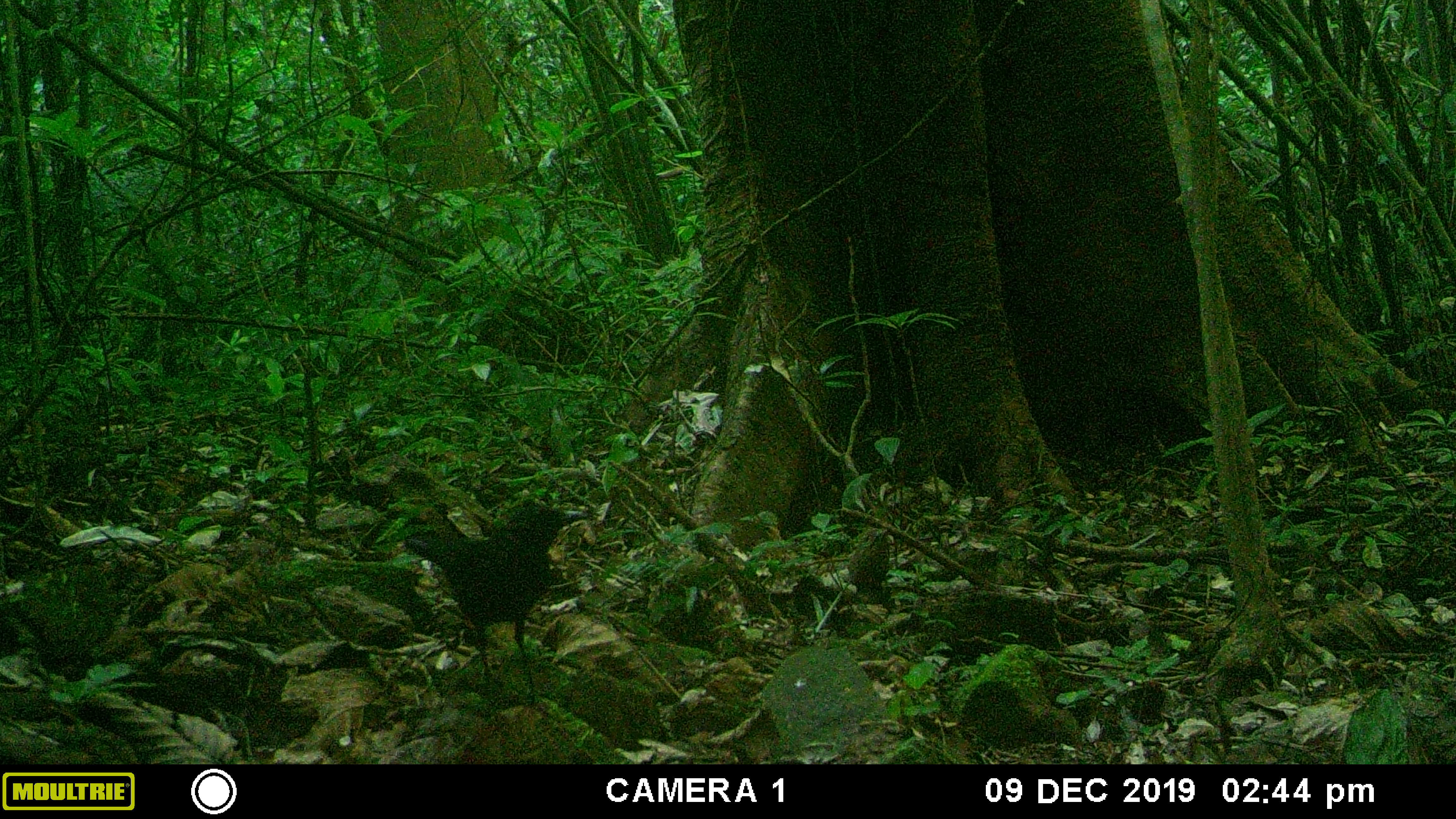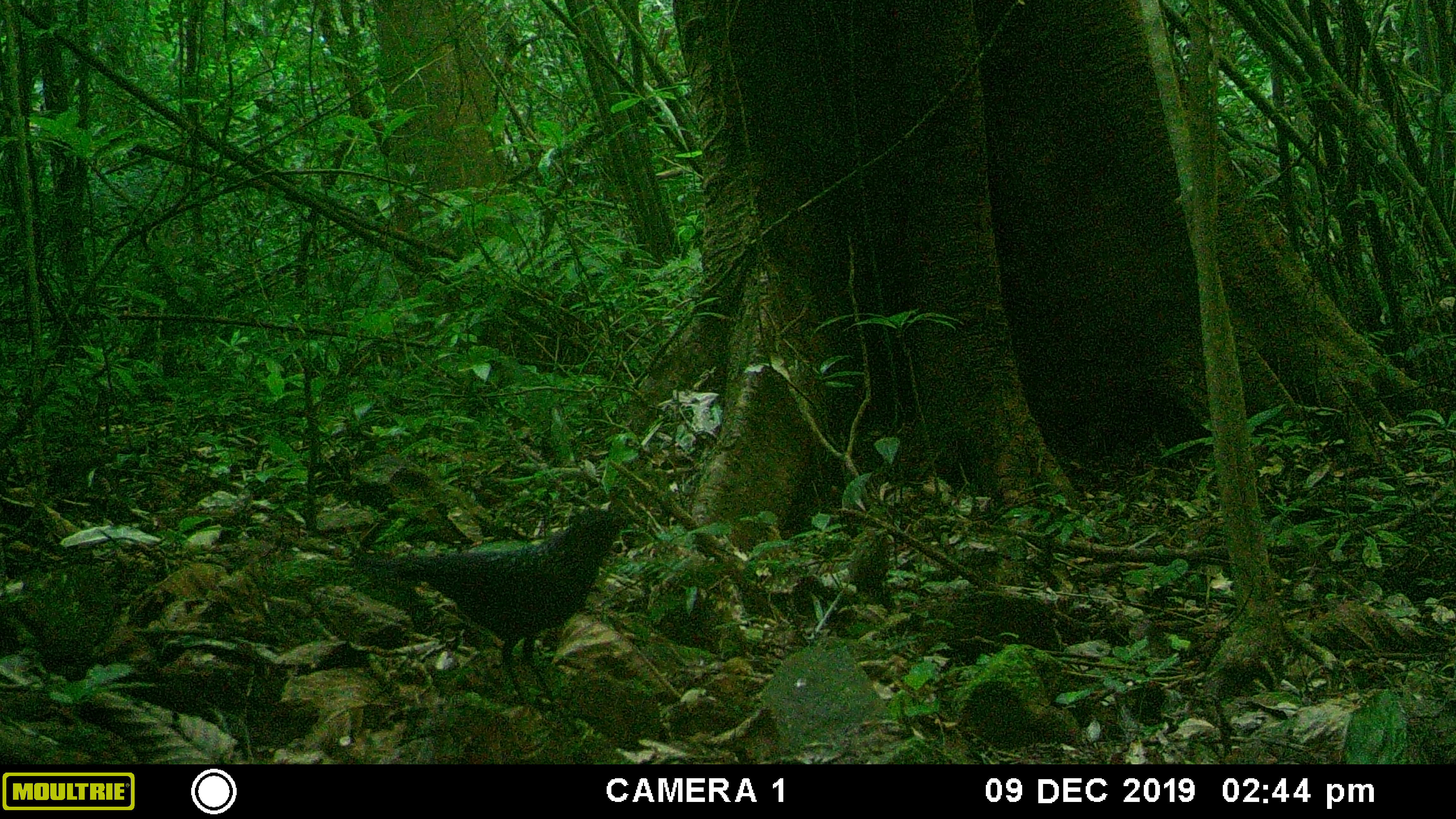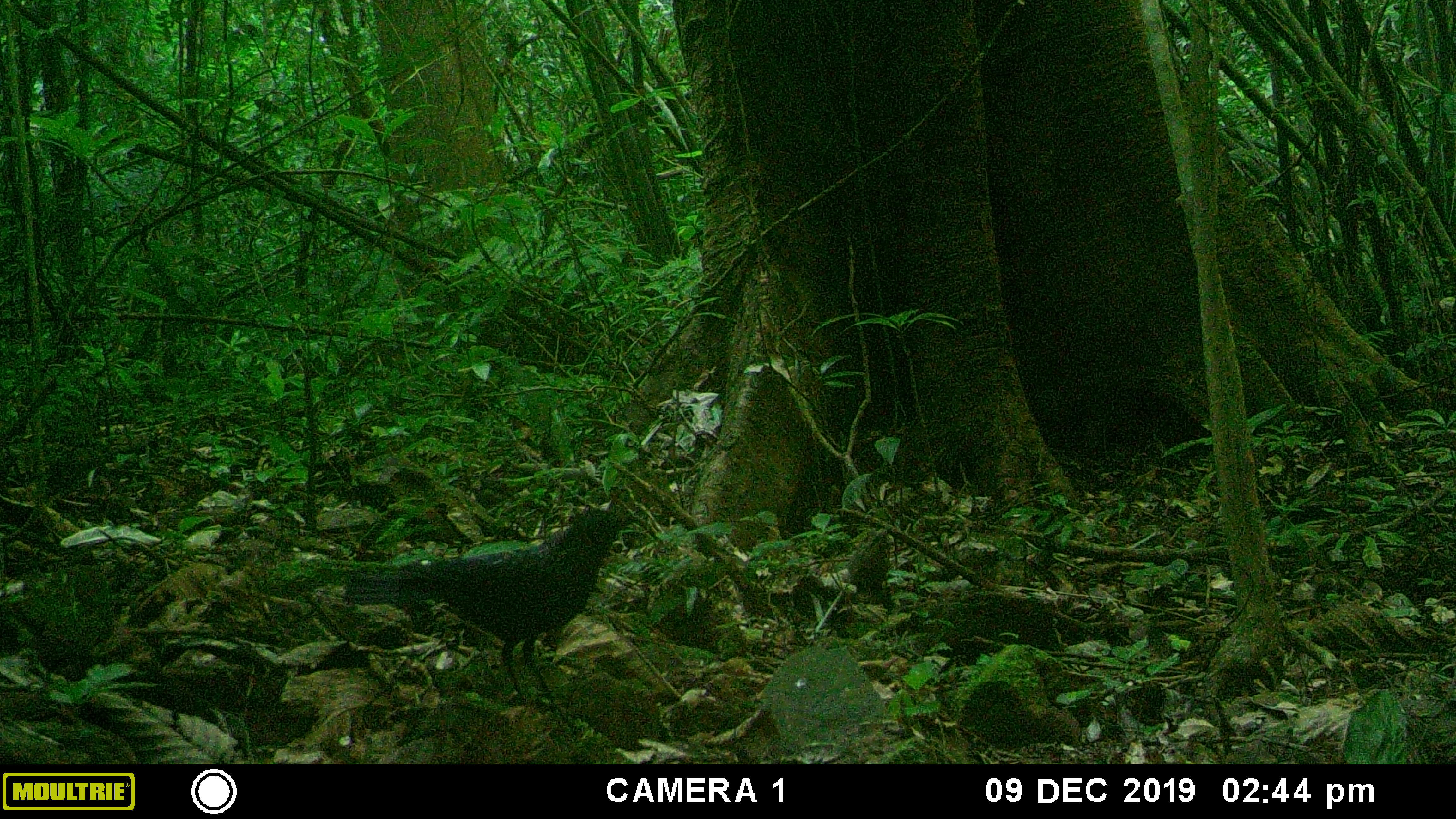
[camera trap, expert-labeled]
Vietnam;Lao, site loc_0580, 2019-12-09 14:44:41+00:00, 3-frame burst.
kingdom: Animalia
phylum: Chordata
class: Aves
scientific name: Aves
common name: bird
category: unidentified bird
Unidentified bird (bird) (Aves). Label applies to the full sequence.